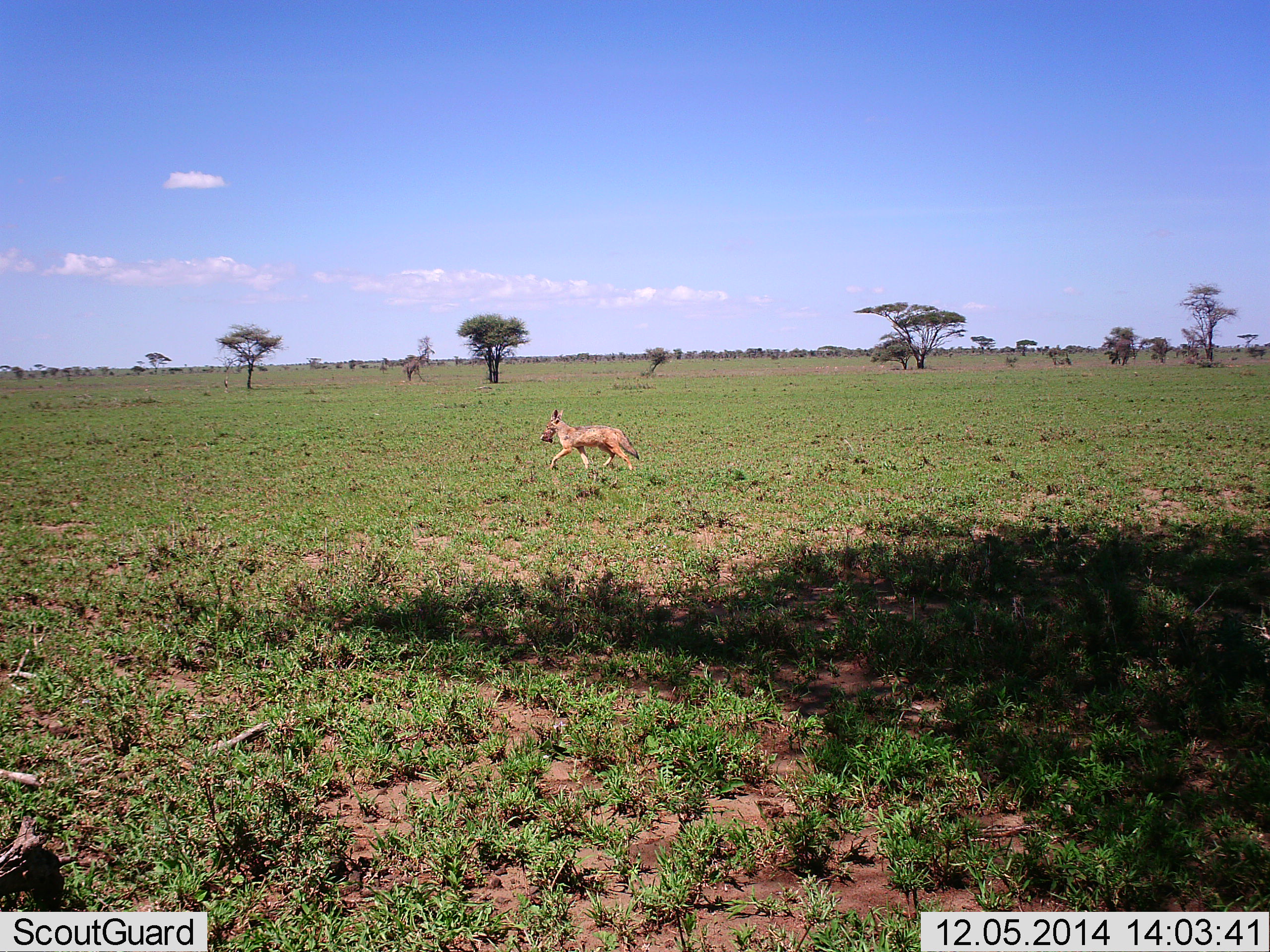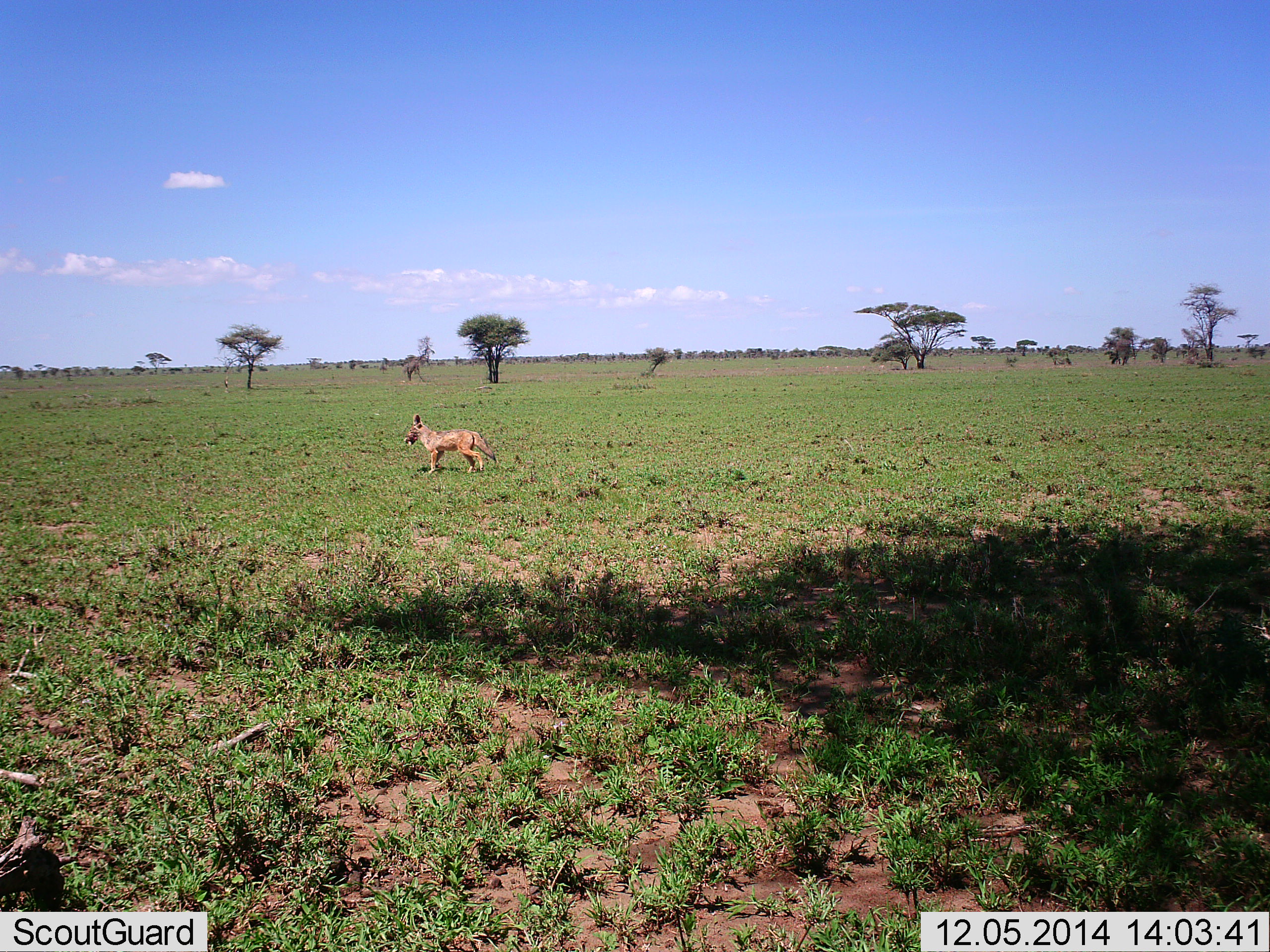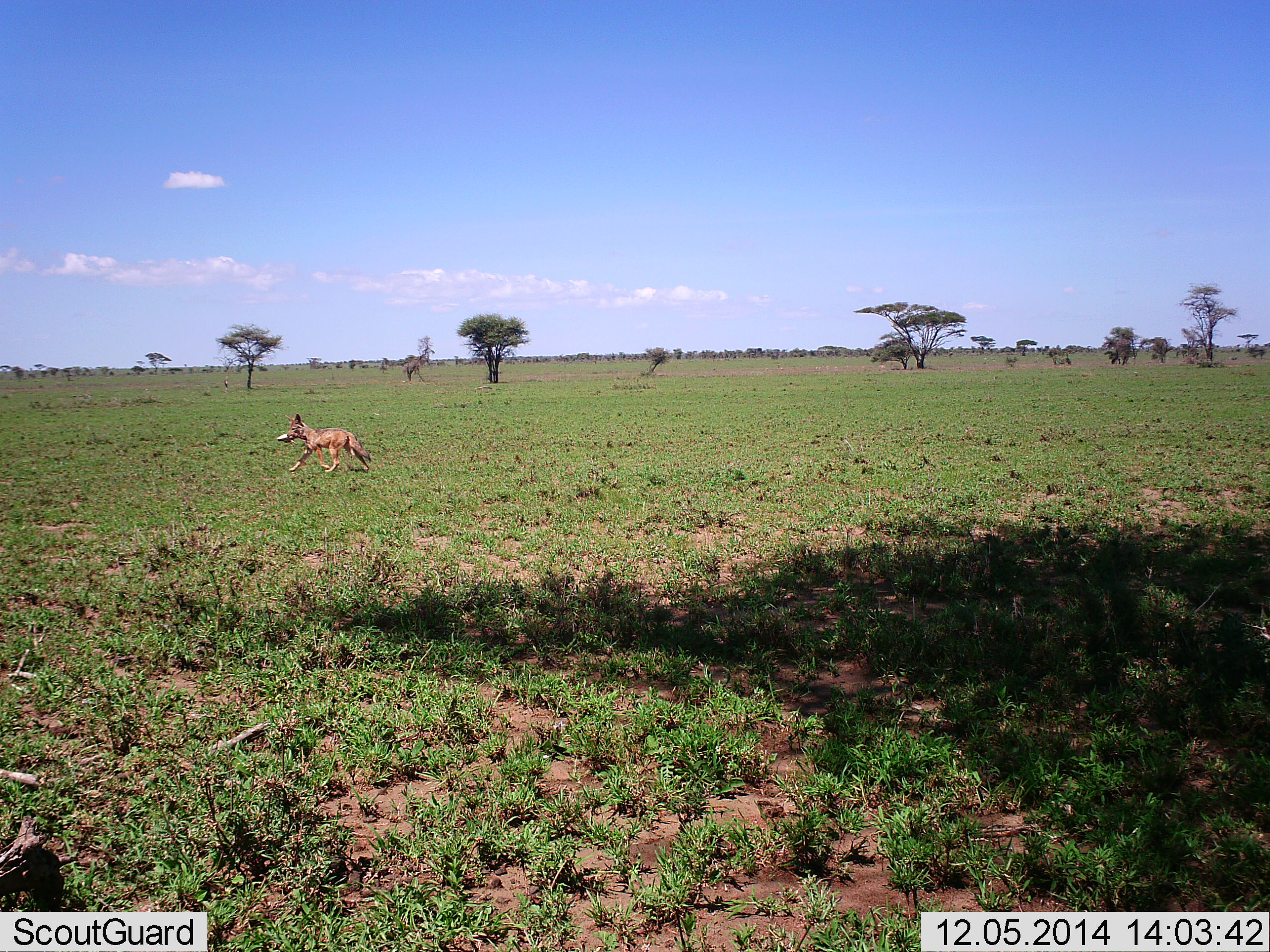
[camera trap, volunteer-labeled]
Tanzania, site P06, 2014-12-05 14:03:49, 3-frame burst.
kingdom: Animalia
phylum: Chordata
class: Mammalia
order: Carnivora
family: Canidae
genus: Lupulella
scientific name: Lupulella mesomelas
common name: black-backed jackal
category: jackal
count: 1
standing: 10%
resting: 0%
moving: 90%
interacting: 0%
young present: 0%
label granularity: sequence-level